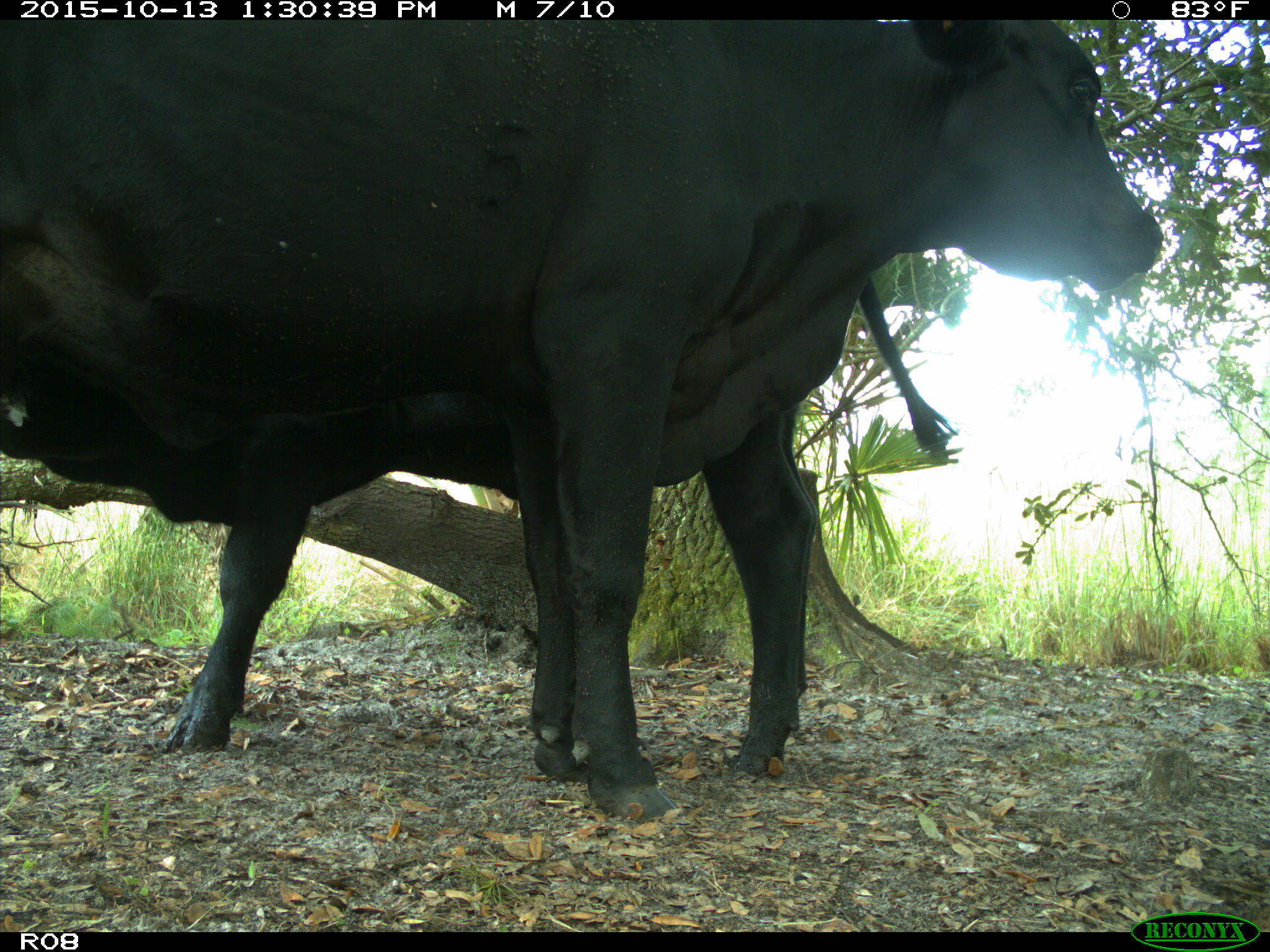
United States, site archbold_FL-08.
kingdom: Animalia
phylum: Chordata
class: Mammalia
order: Artiodactyla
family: Bovidae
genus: Bos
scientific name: Bos taurus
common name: domestic cow